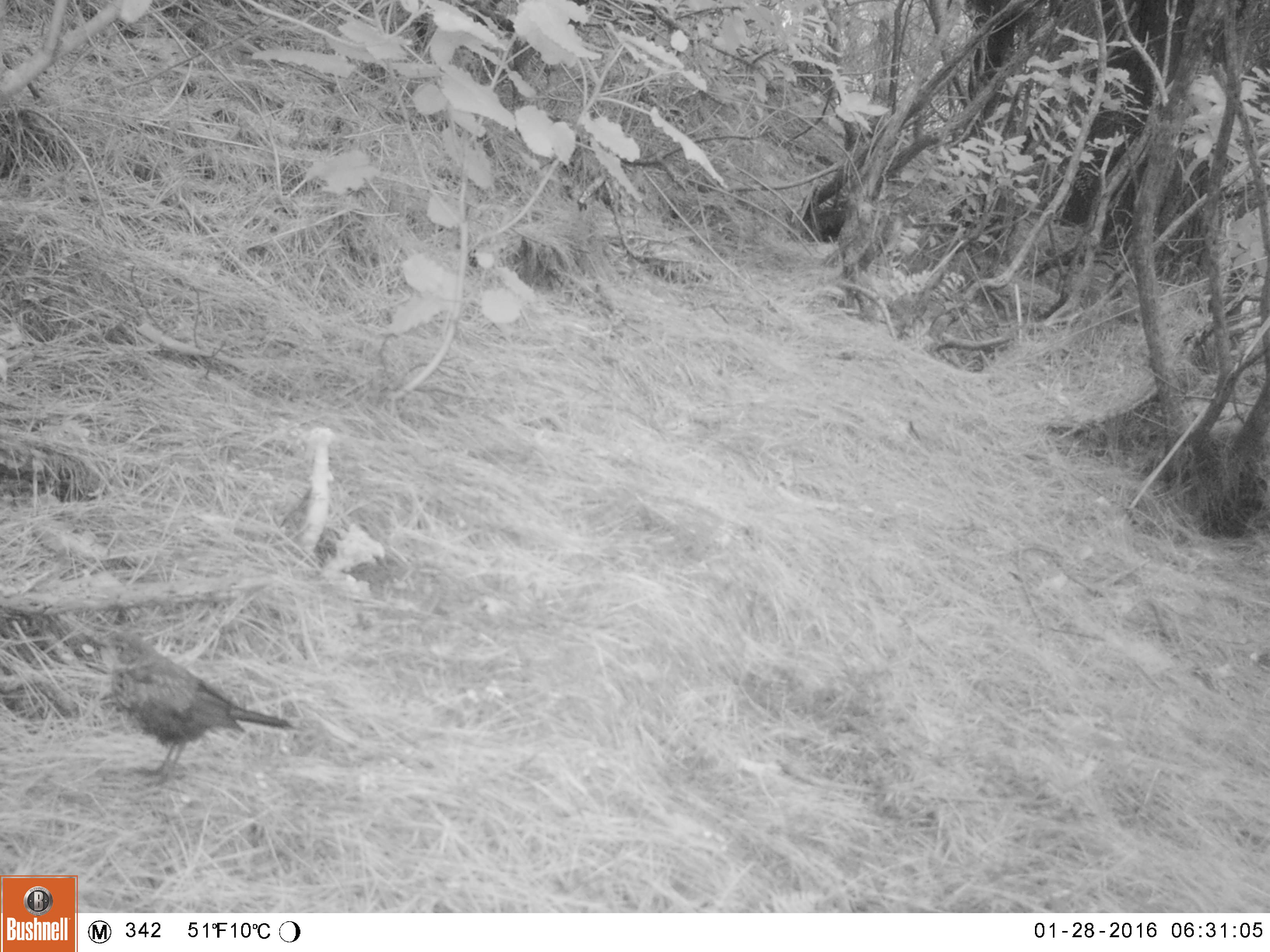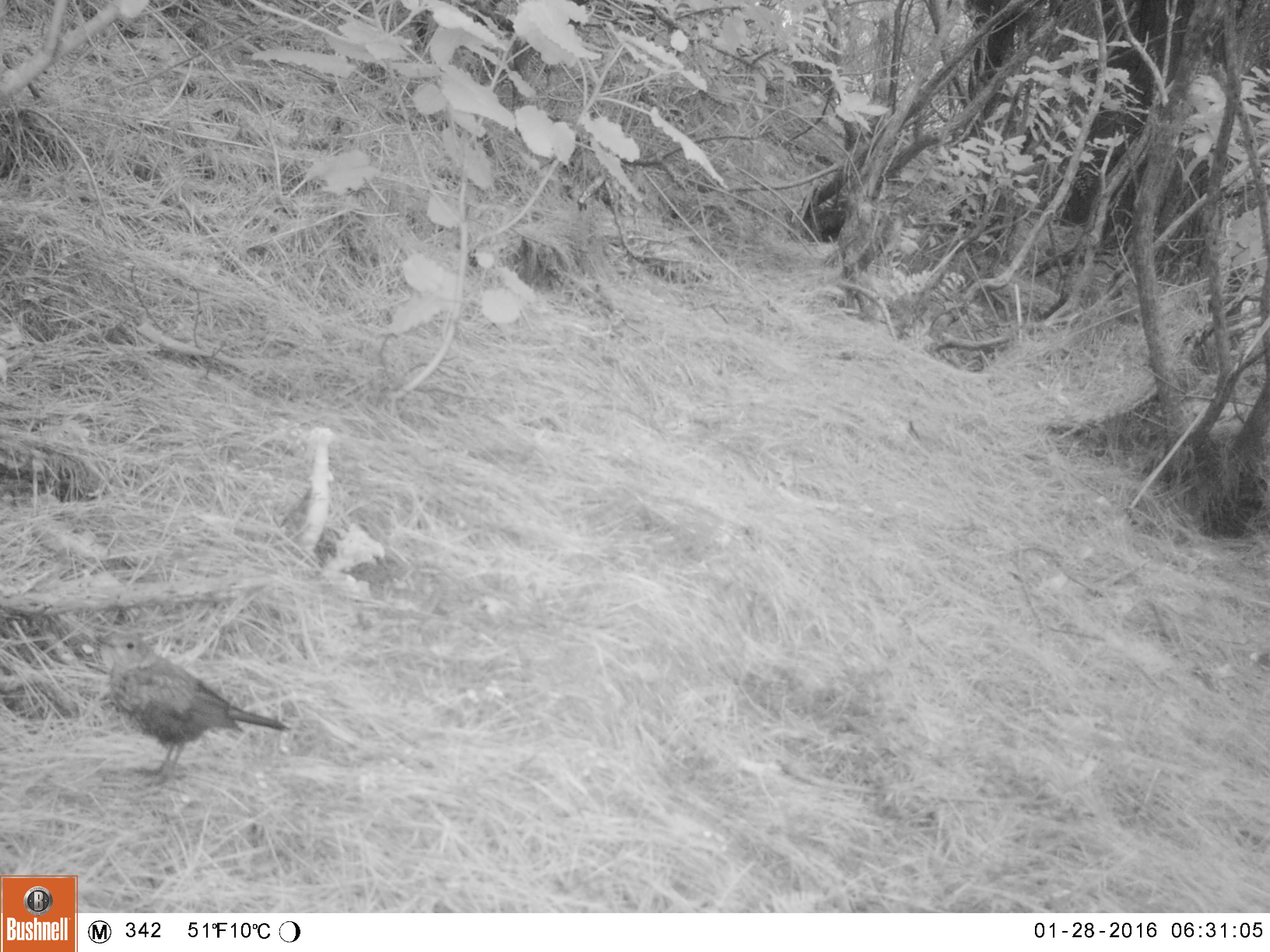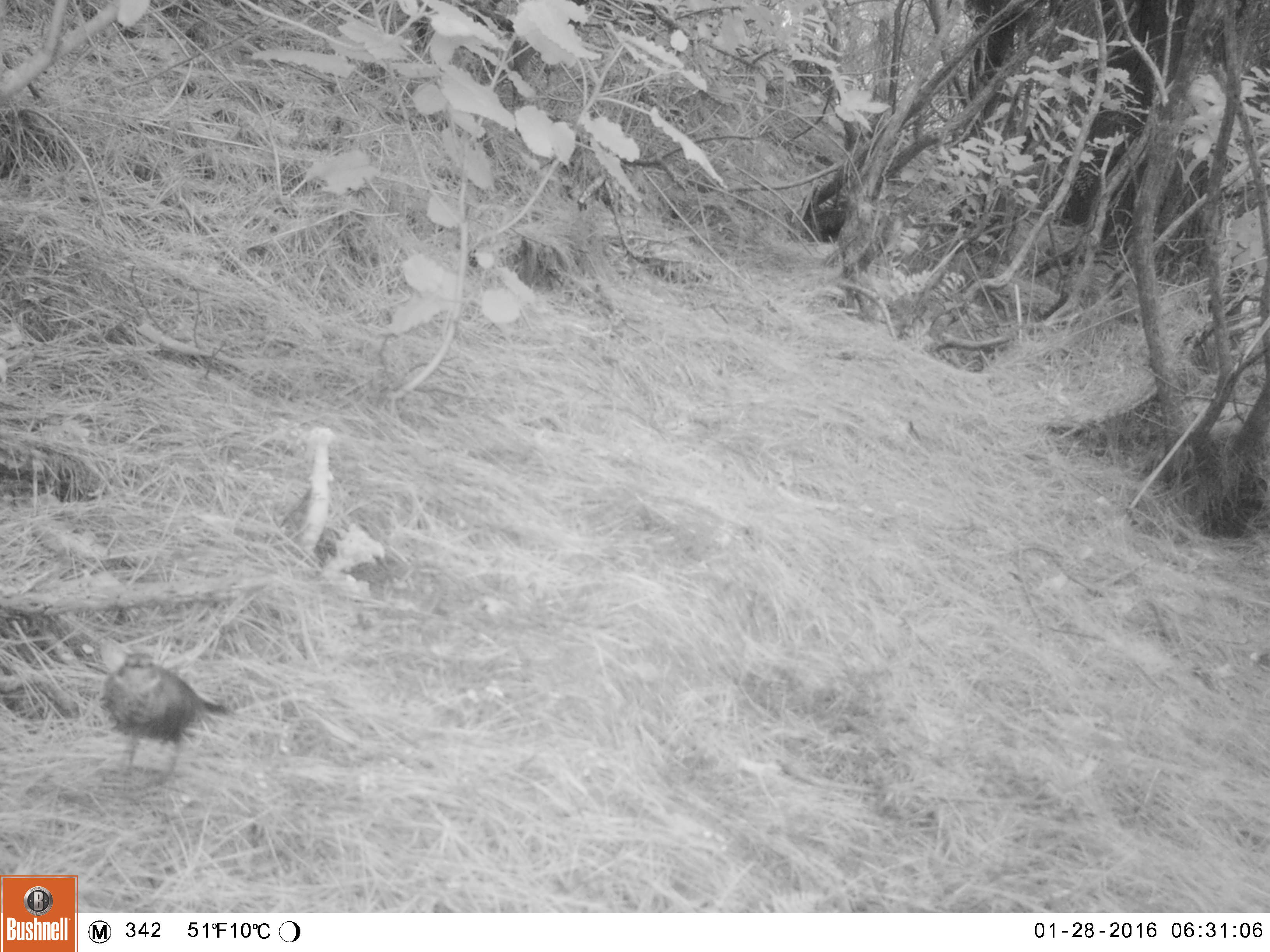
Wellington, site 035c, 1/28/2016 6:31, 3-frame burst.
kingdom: Animalia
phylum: Chordata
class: Aves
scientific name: Aves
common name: bird